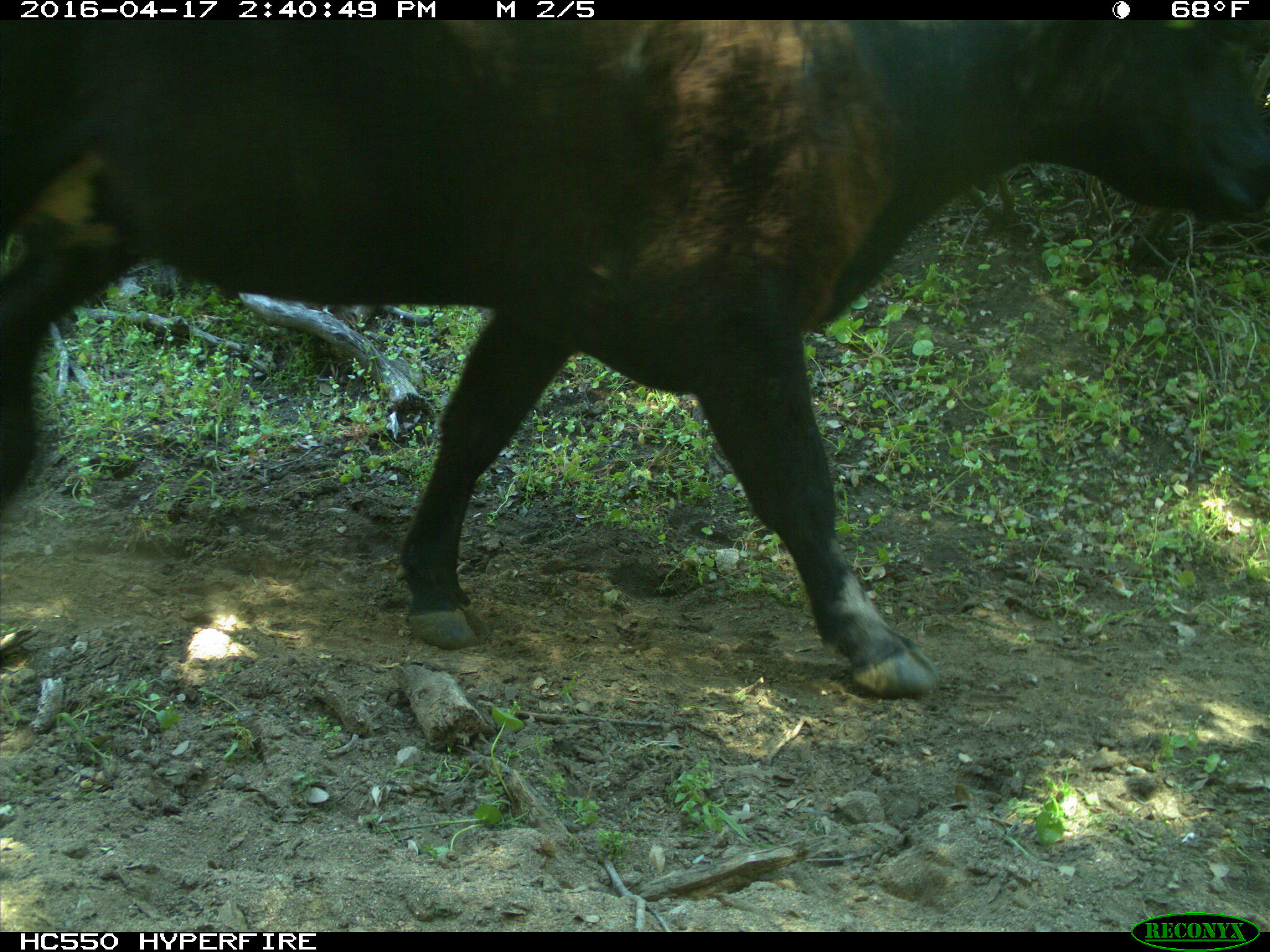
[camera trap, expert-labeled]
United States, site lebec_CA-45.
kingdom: Animalia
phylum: Chordata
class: Mammalia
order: Artiodactyla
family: Bovidae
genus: Bos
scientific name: Bos taurus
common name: domestic cow